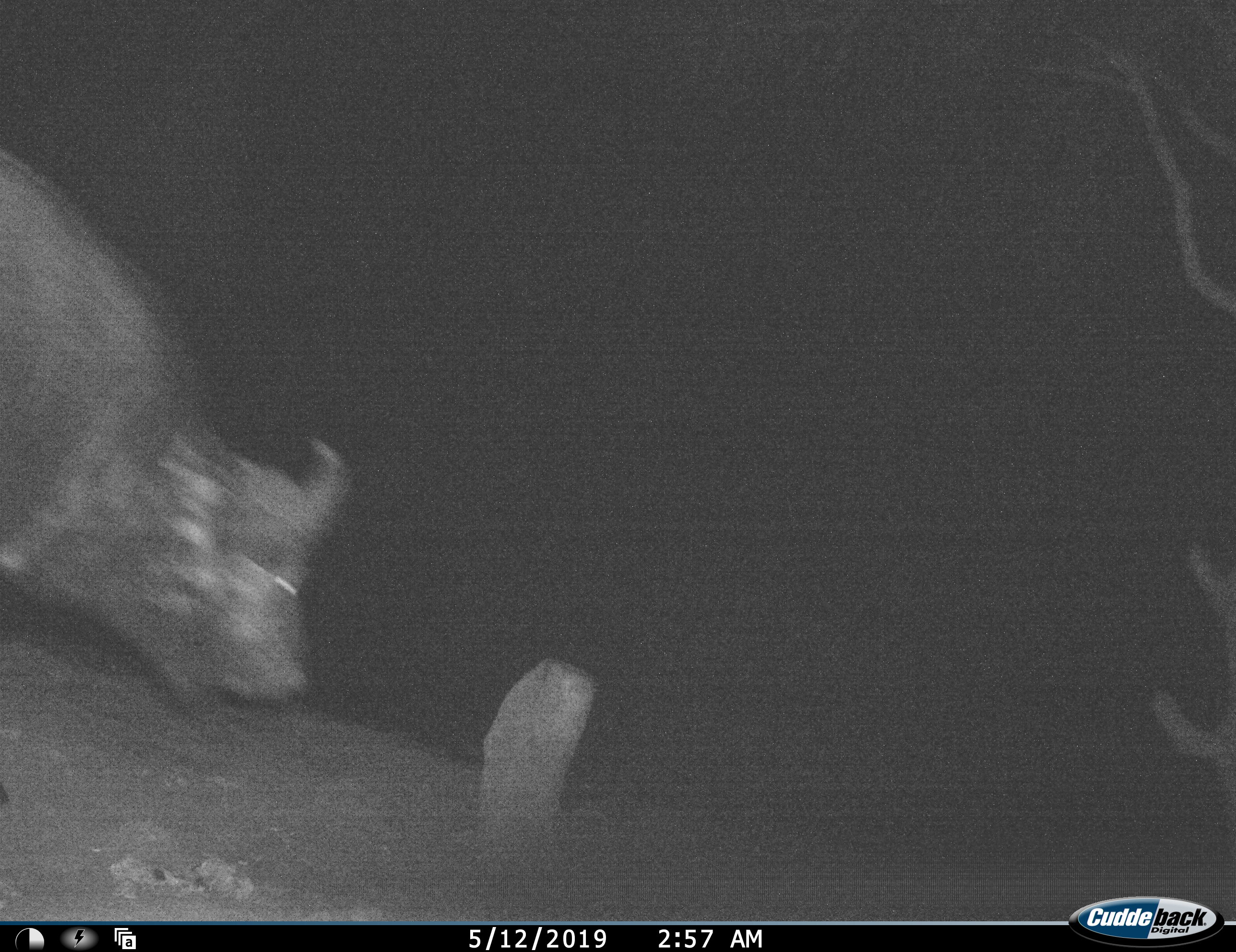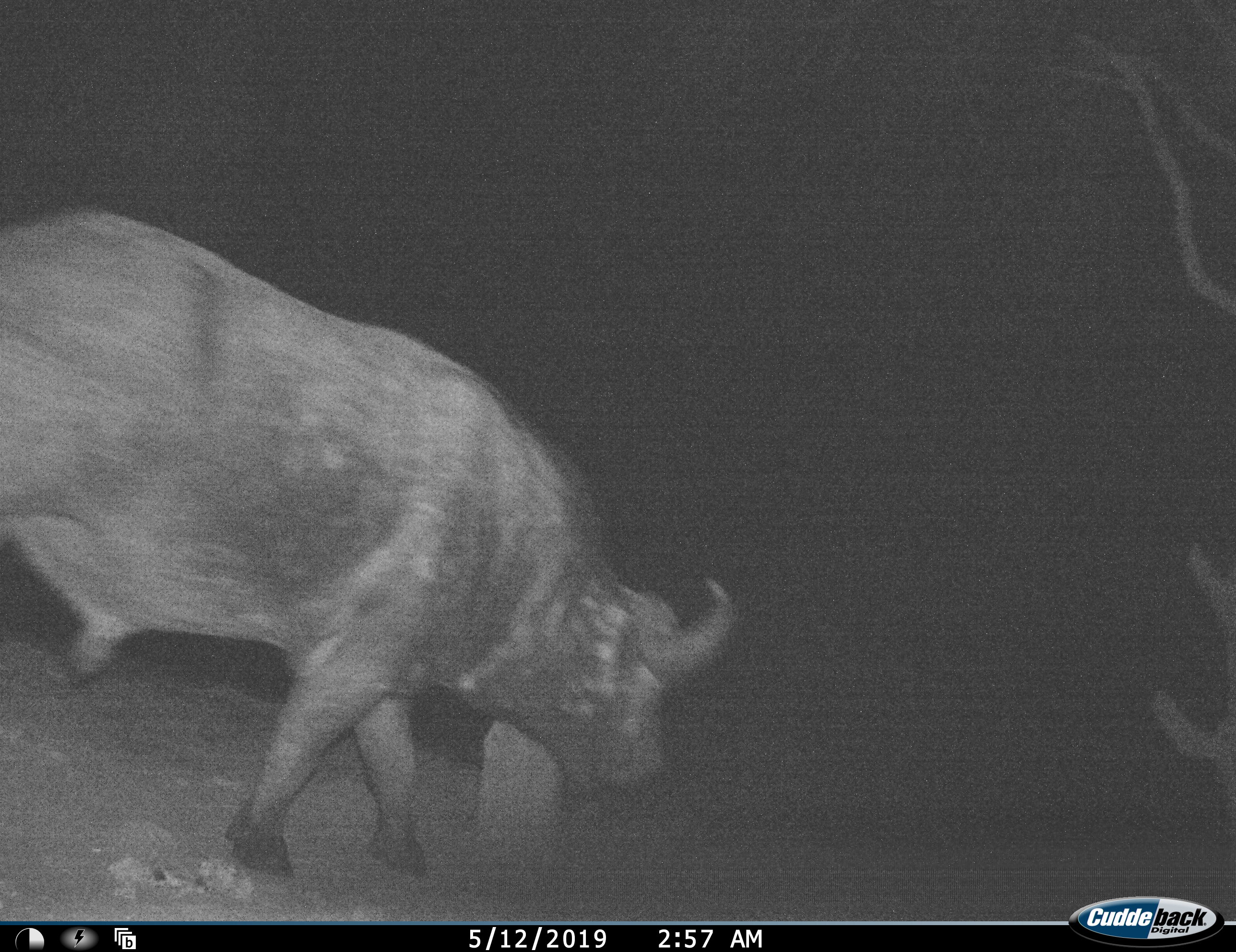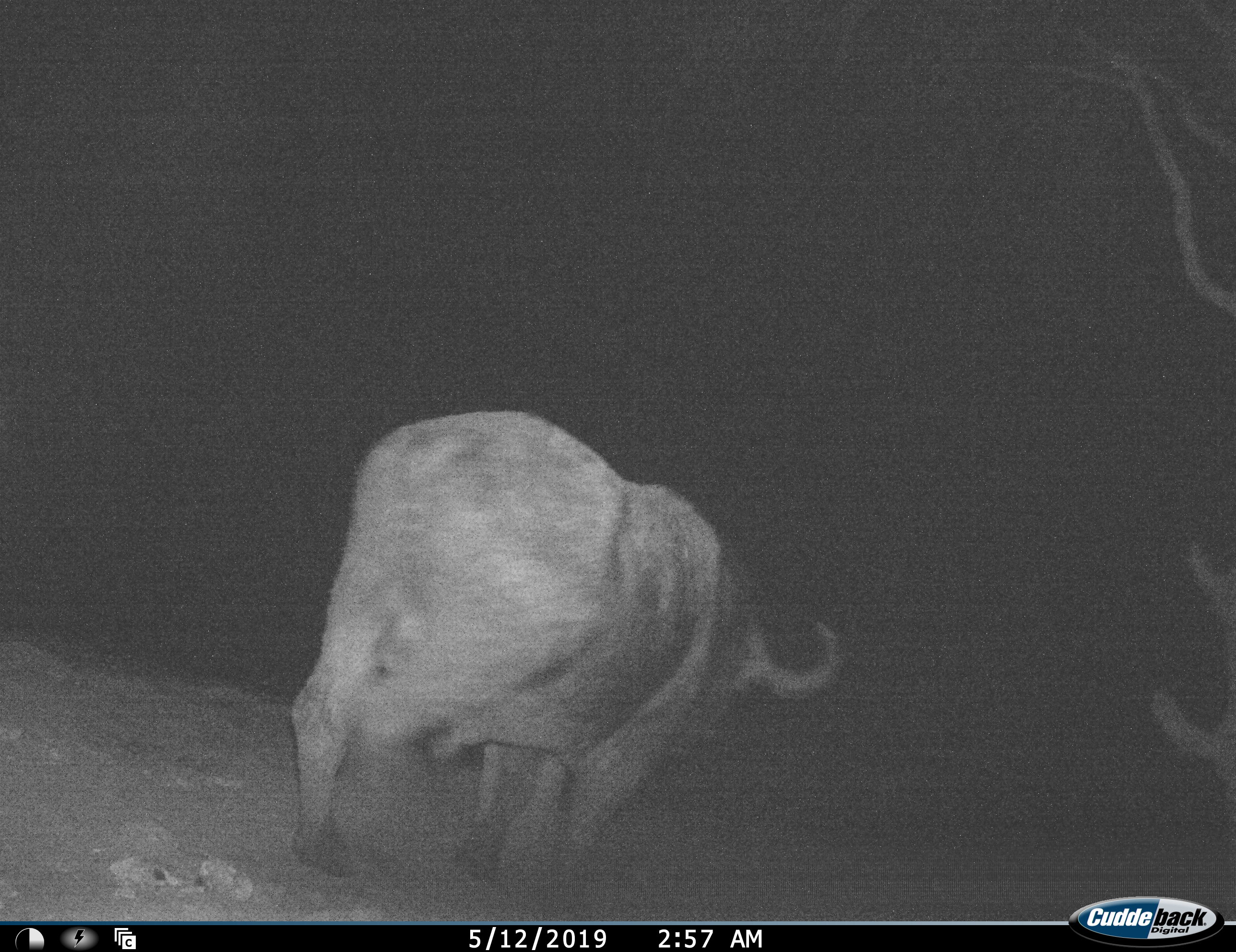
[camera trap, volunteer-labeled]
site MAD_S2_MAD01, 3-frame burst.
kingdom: Animalia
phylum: Chordata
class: Mammalia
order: Artiodactyla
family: Bovidae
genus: Syncerus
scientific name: Syncerus caffer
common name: african buffalo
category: buffalo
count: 1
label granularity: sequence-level